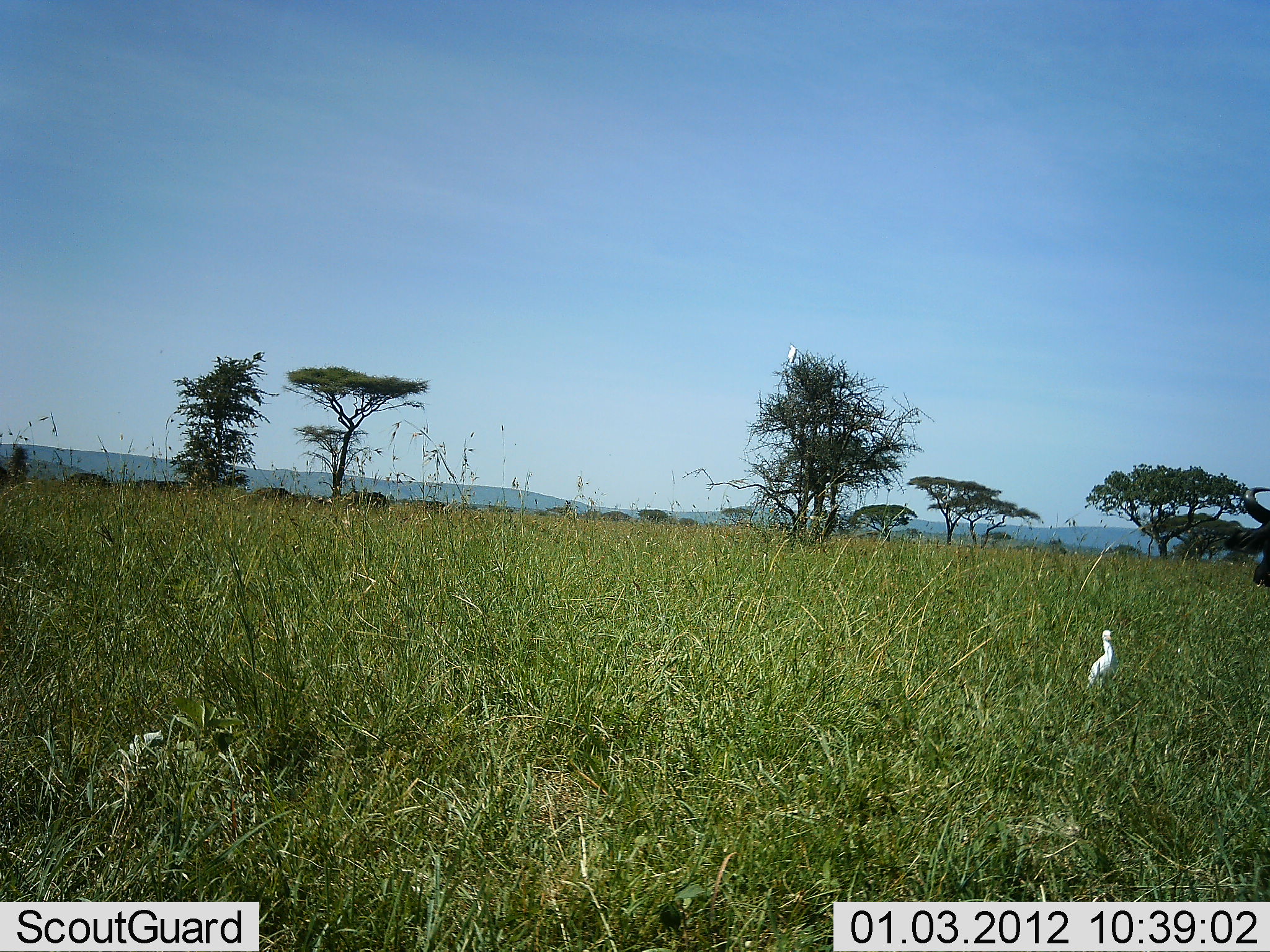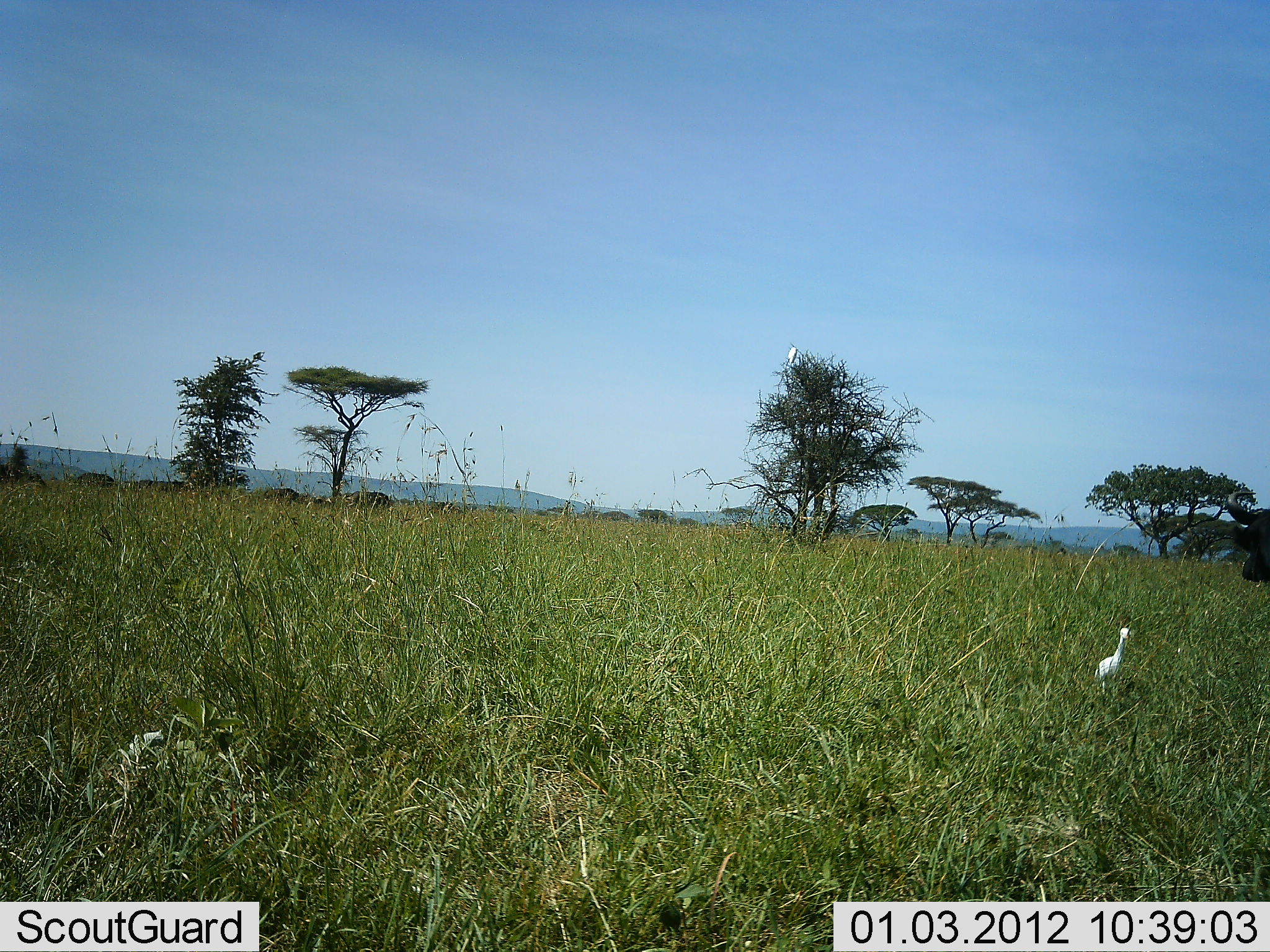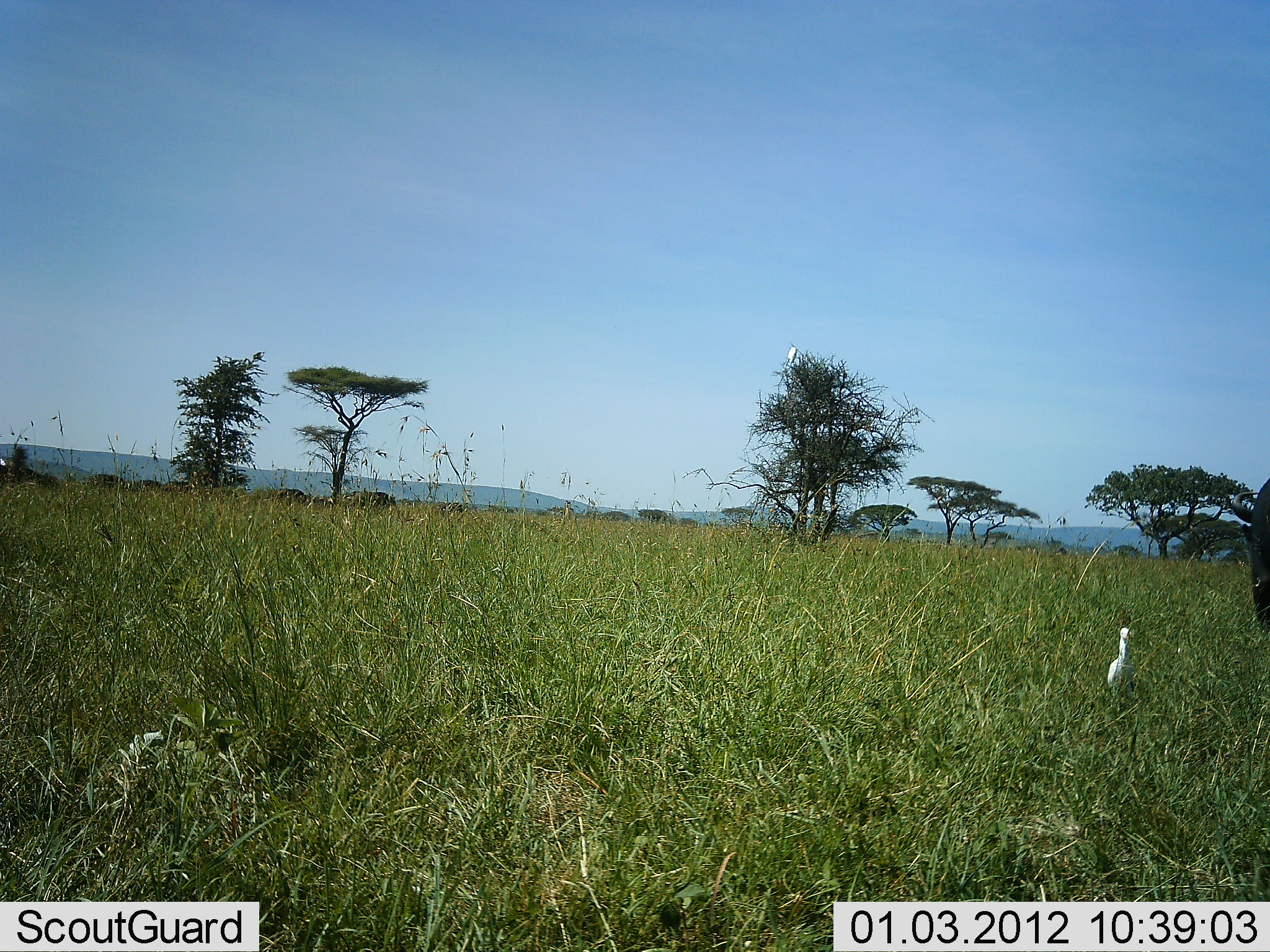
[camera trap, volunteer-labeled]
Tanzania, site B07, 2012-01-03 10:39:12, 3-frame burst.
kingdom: Animalia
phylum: Chordata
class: Mammalia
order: Artiodactyla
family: Bovidae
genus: Syncerus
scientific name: Syncerus caffer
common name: cape buffalo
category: buffalo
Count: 10.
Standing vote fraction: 70%.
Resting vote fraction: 0%.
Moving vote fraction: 40%.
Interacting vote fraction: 0%.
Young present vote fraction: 0%.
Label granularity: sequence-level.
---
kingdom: Animalia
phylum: Chordata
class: Aves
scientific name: Aves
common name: bird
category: otherbird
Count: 1.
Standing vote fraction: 73%.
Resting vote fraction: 7%.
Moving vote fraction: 20%.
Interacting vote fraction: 0%.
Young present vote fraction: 0%.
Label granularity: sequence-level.